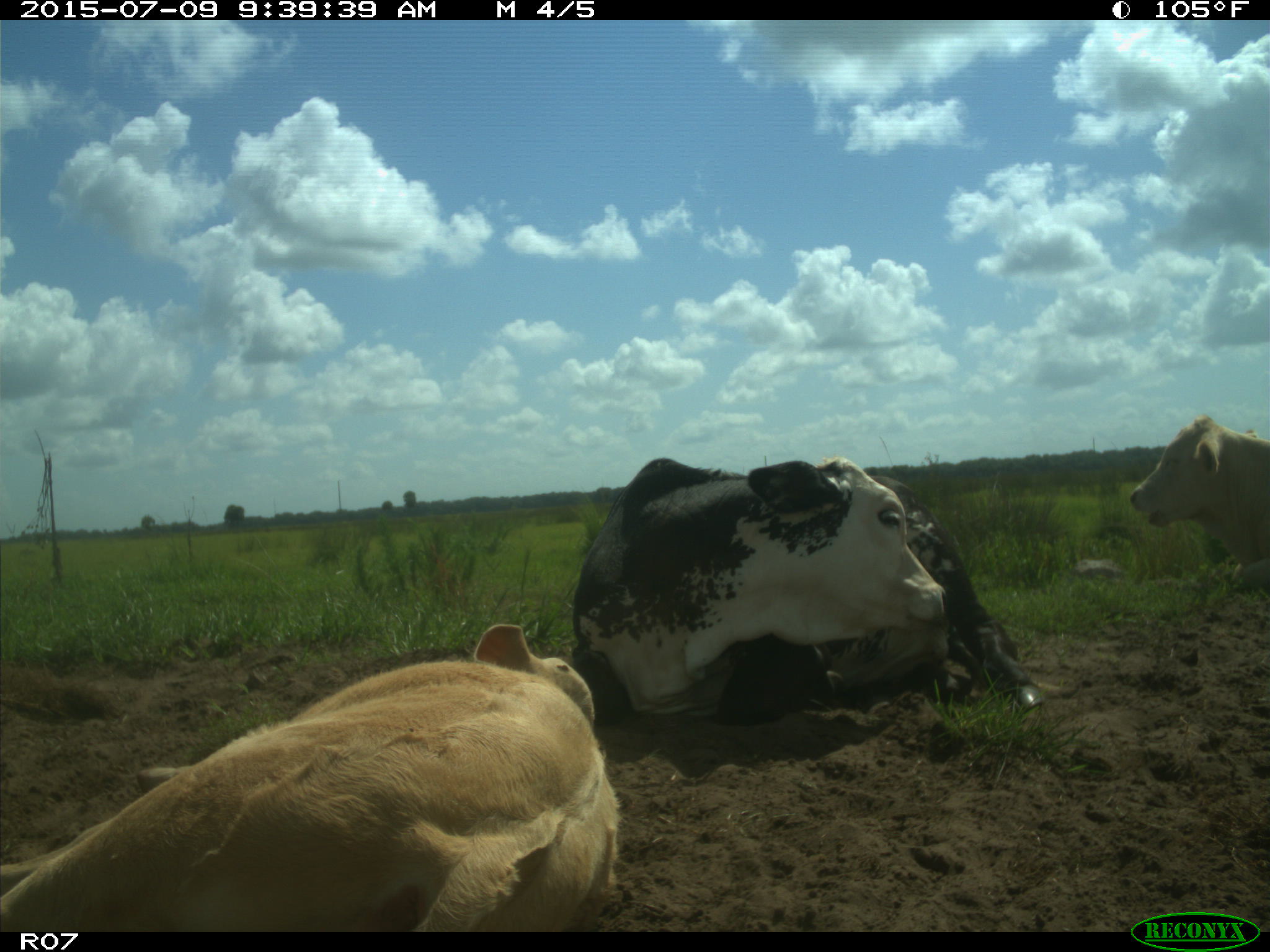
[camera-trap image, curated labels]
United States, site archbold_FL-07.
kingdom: Animalia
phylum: Chordata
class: Mammalia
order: Artiodactyla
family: Bovidae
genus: Bos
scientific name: Bos taurus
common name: domestic cow